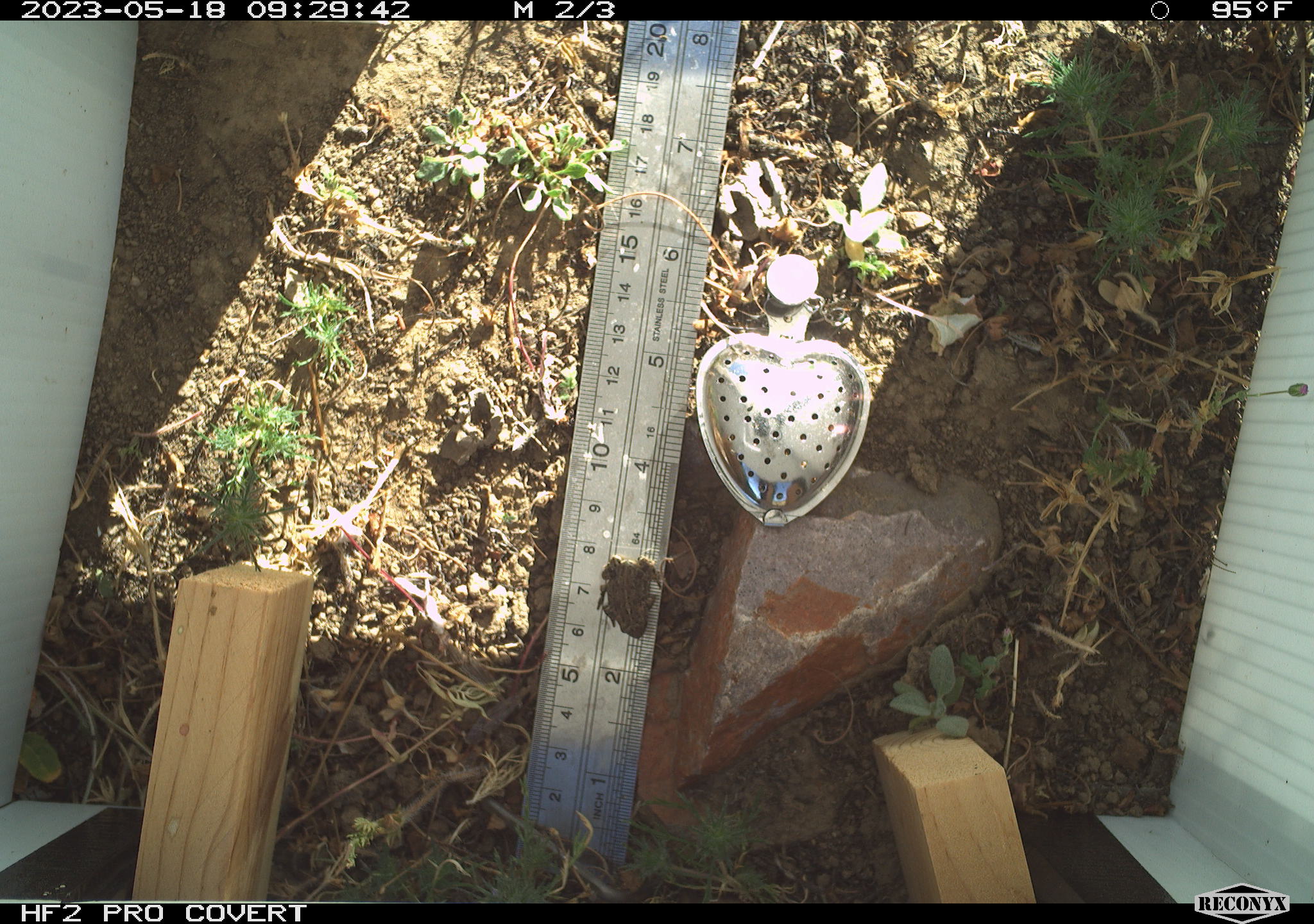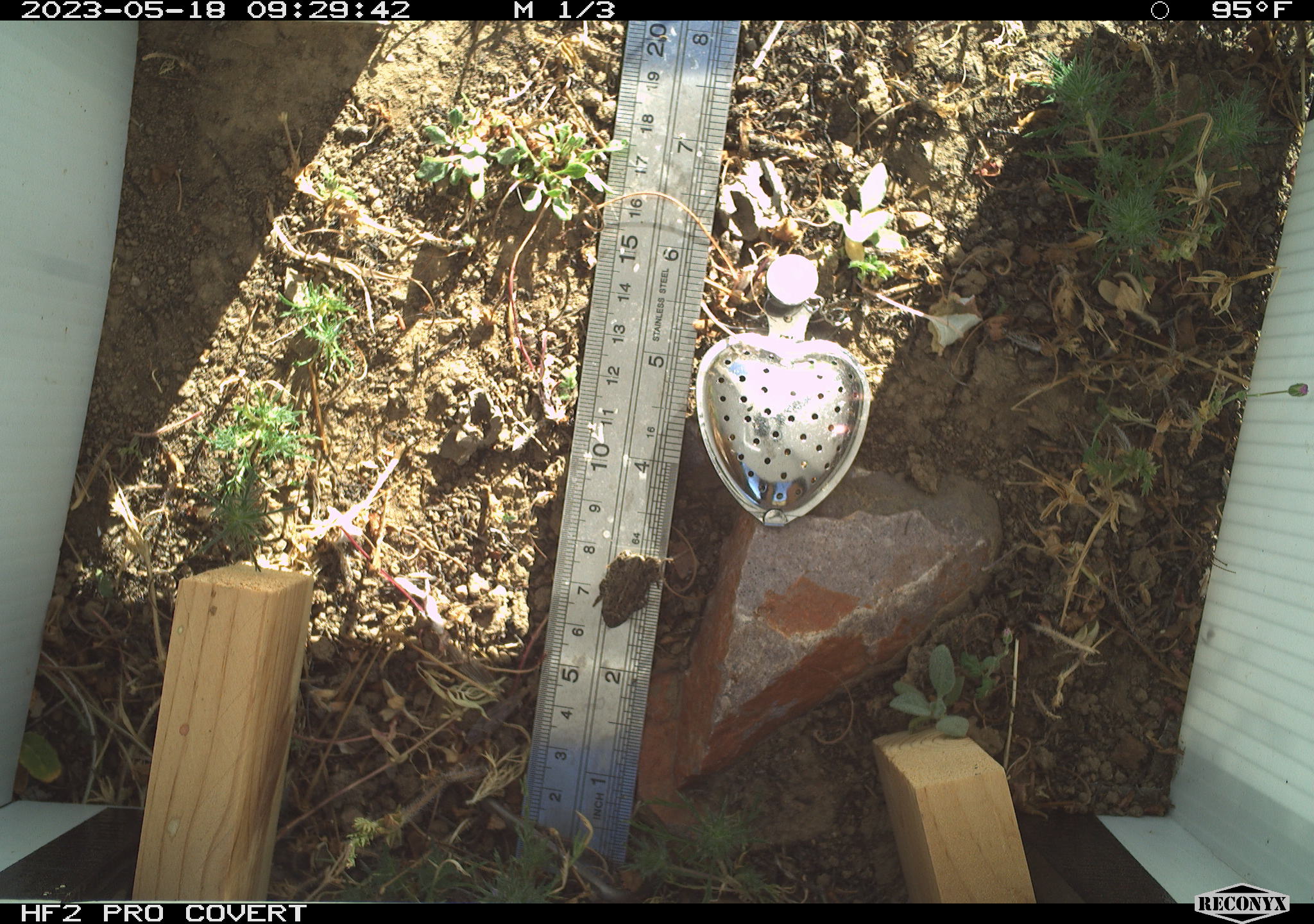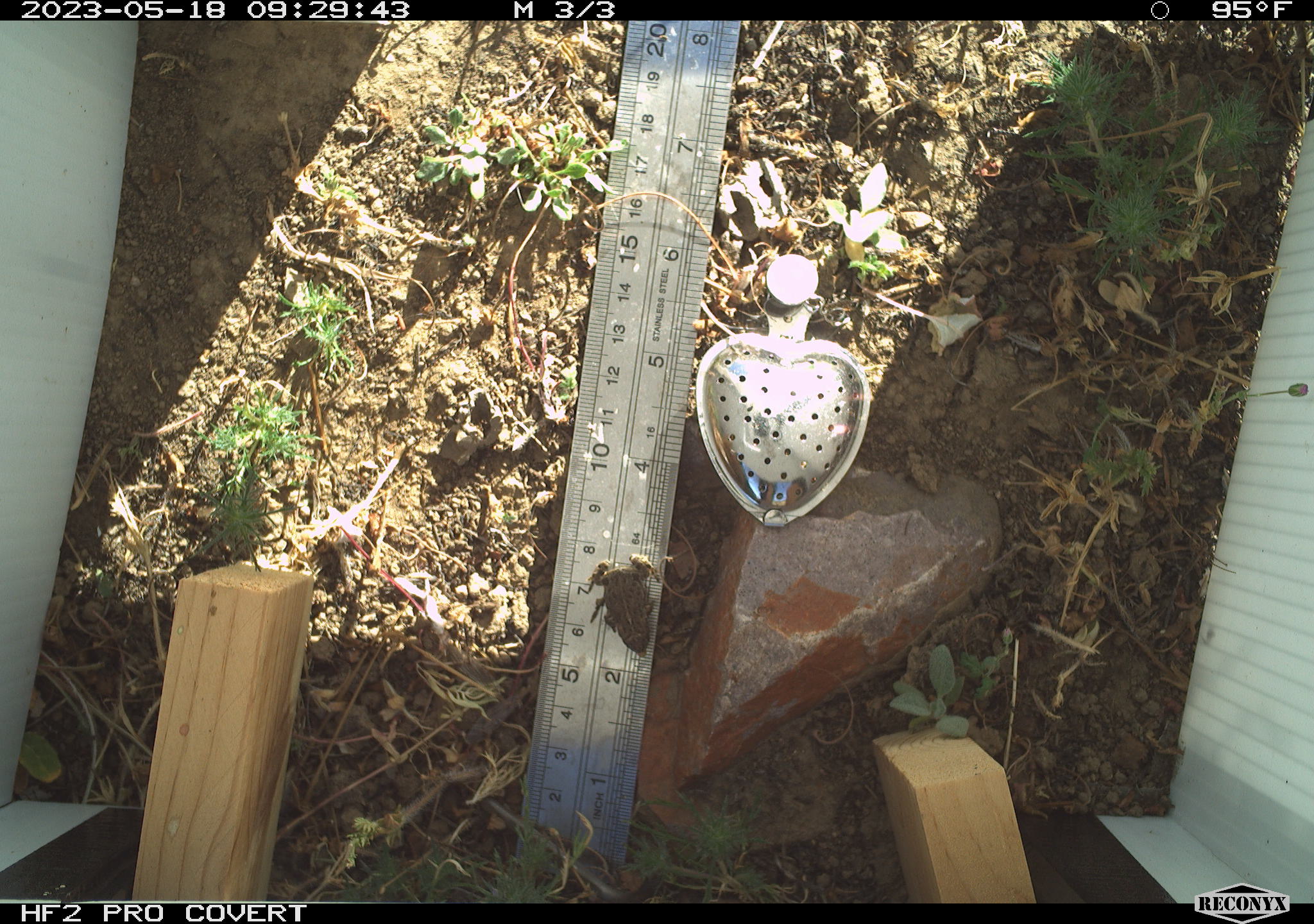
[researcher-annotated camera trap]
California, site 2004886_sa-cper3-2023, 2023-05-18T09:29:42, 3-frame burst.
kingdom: Animalia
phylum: Chordata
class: Amphibia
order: Anura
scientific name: Anura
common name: frogs